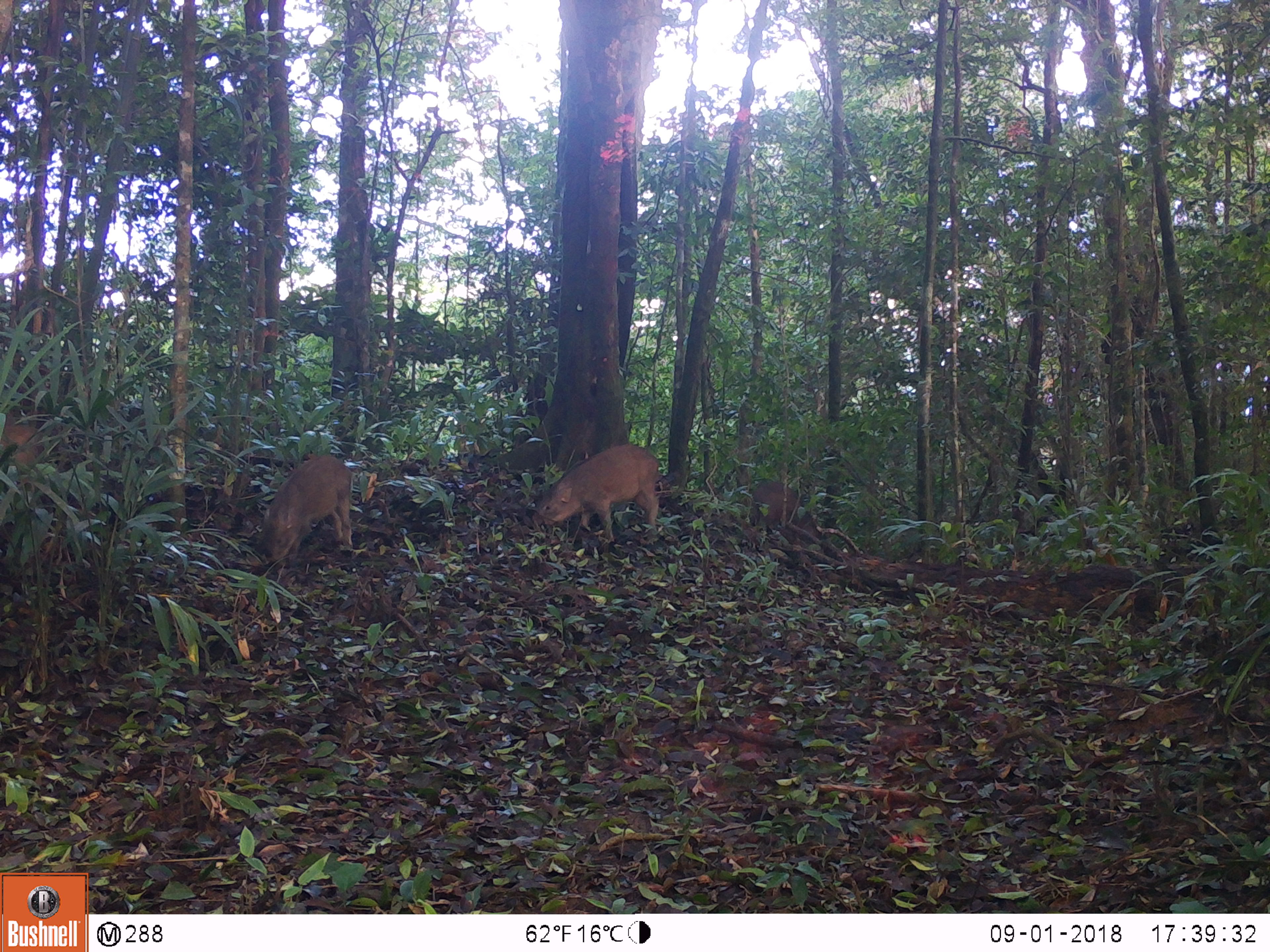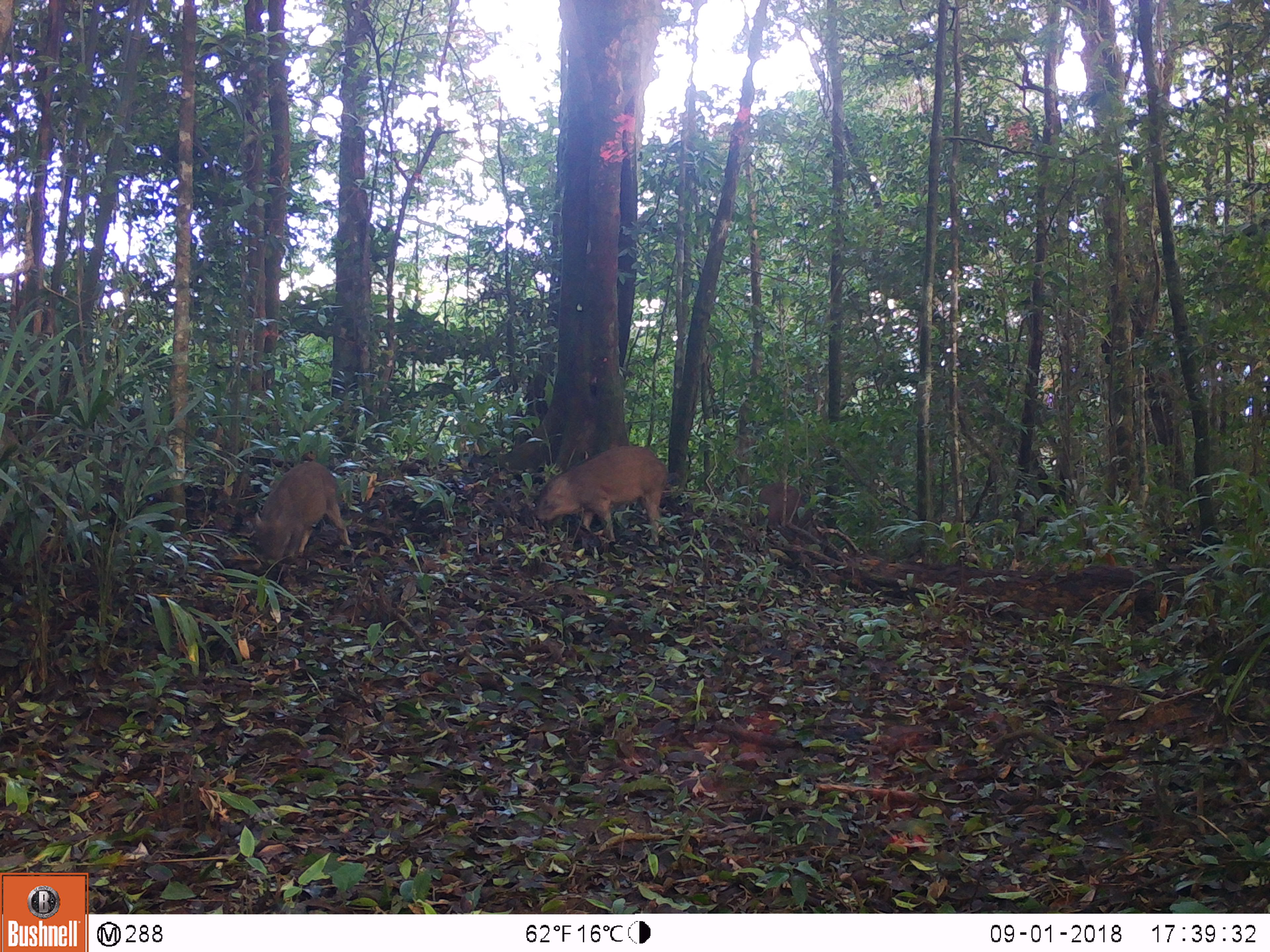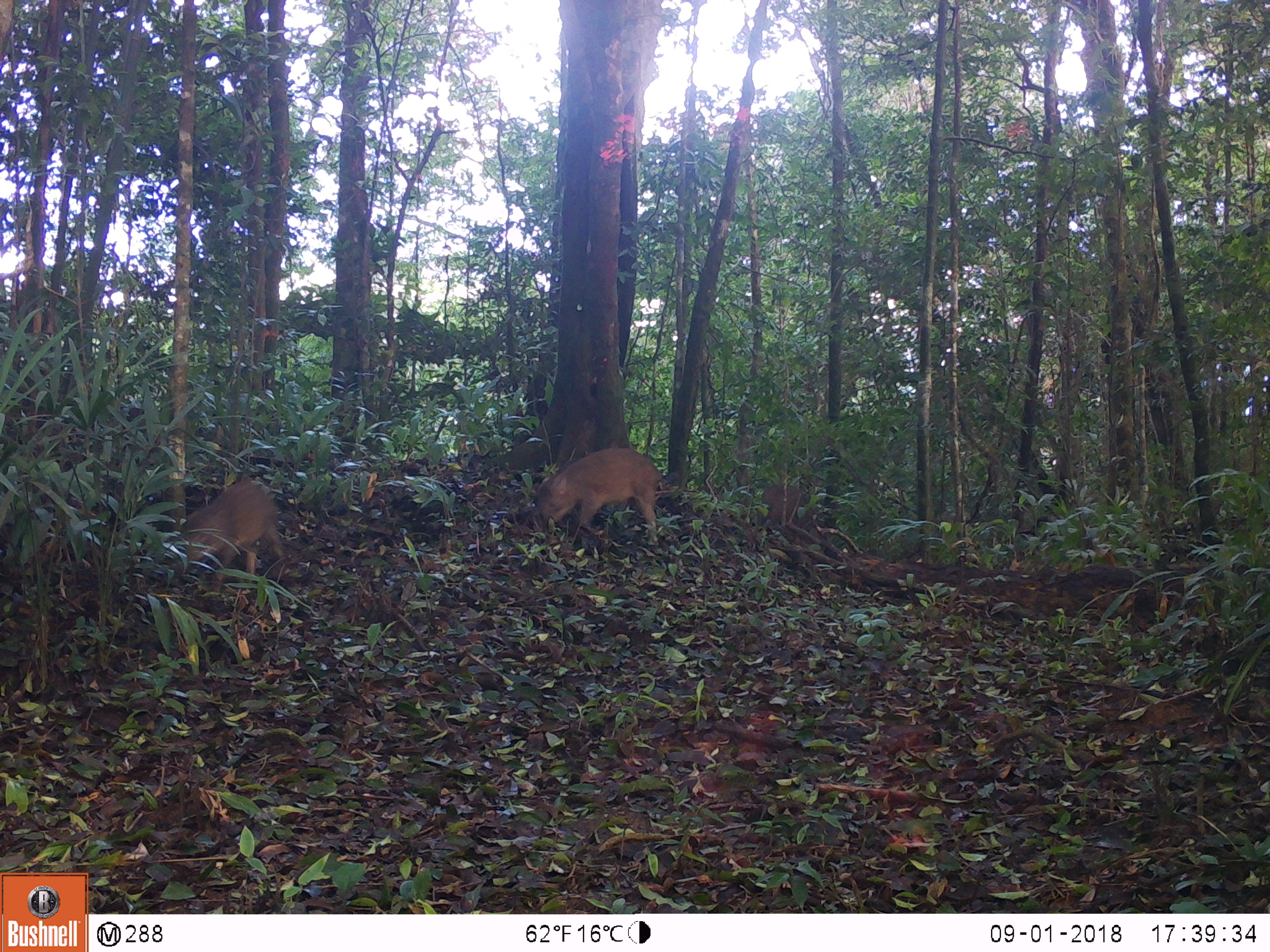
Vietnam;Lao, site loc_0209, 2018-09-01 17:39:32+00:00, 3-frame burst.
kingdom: Animalia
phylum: Chordata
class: Mammalia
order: Artiodactyla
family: Suidae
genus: Sus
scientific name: Sus scrofa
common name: eurasian wild pig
Eurasian wild pig (Sus scrofa). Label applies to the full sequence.